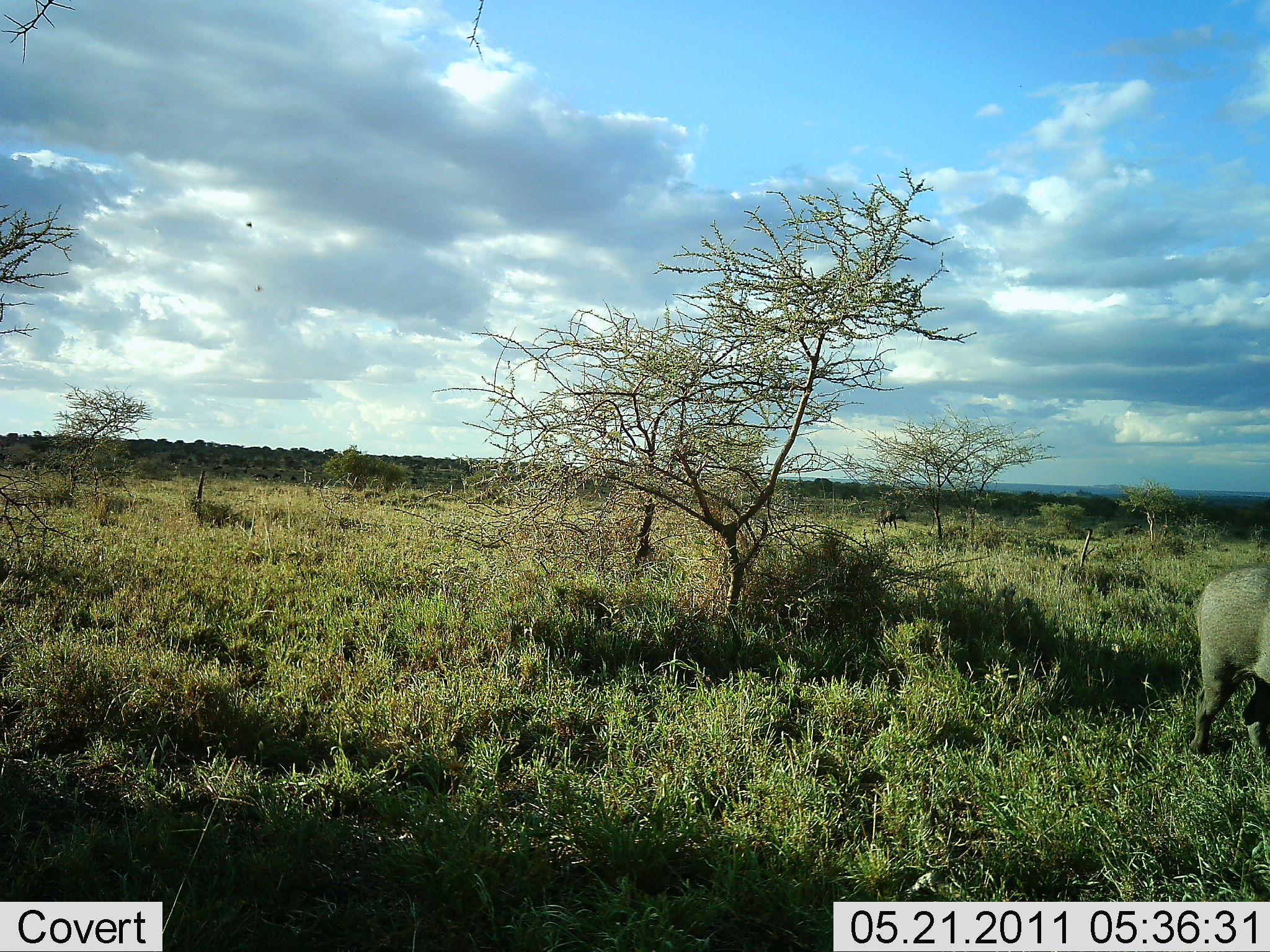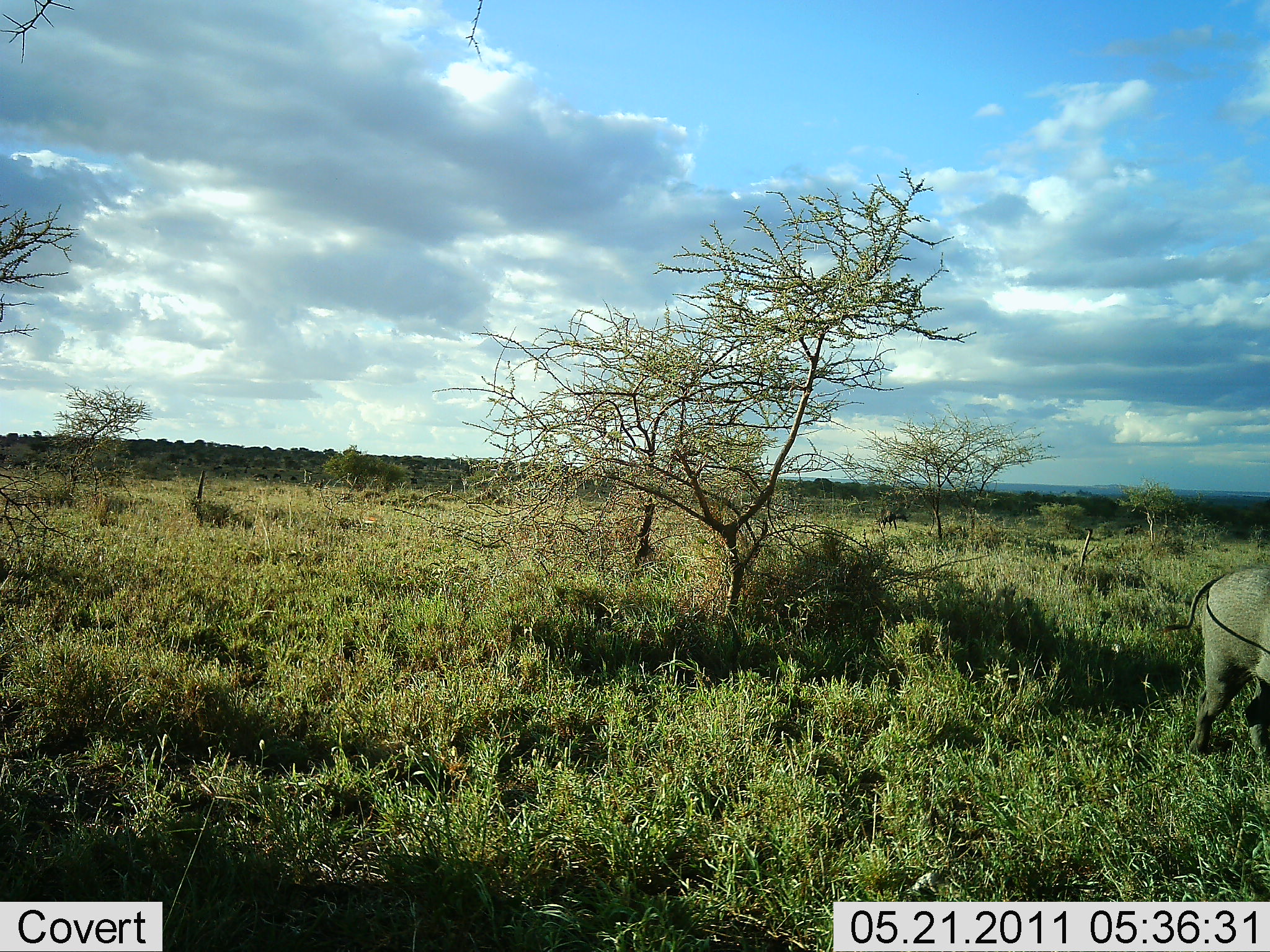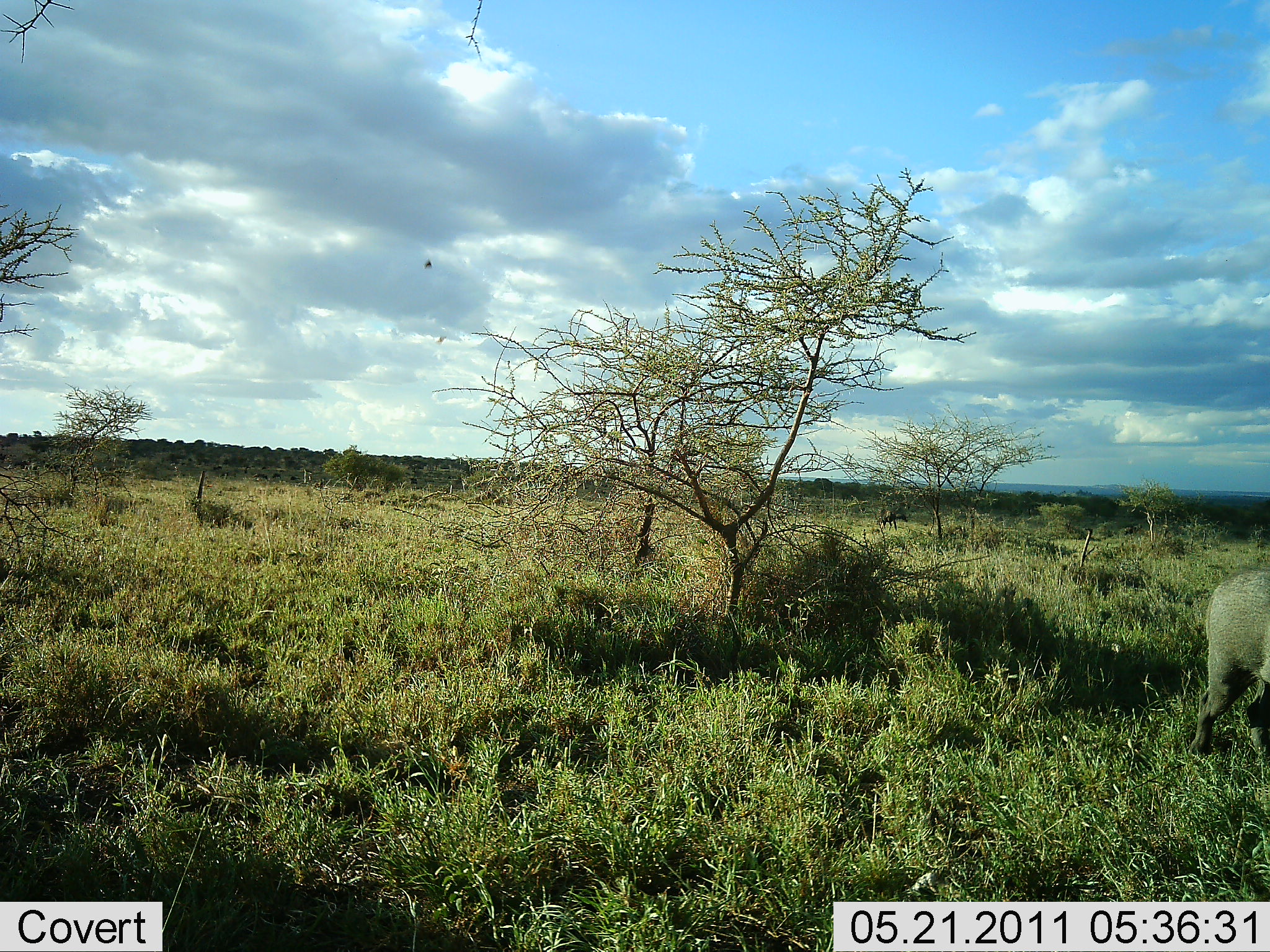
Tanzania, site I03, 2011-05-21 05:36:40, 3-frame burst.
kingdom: Animalia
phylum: Chordata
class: Mammalia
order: Artiodactyla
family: Suidae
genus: Phacochoerus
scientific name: Phacochoerus africanus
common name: warthog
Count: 1.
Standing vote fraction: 89%.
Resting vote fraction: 0%.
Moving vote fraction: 11%.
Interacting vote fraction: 0%.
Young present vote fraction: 0%.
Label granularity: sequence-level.